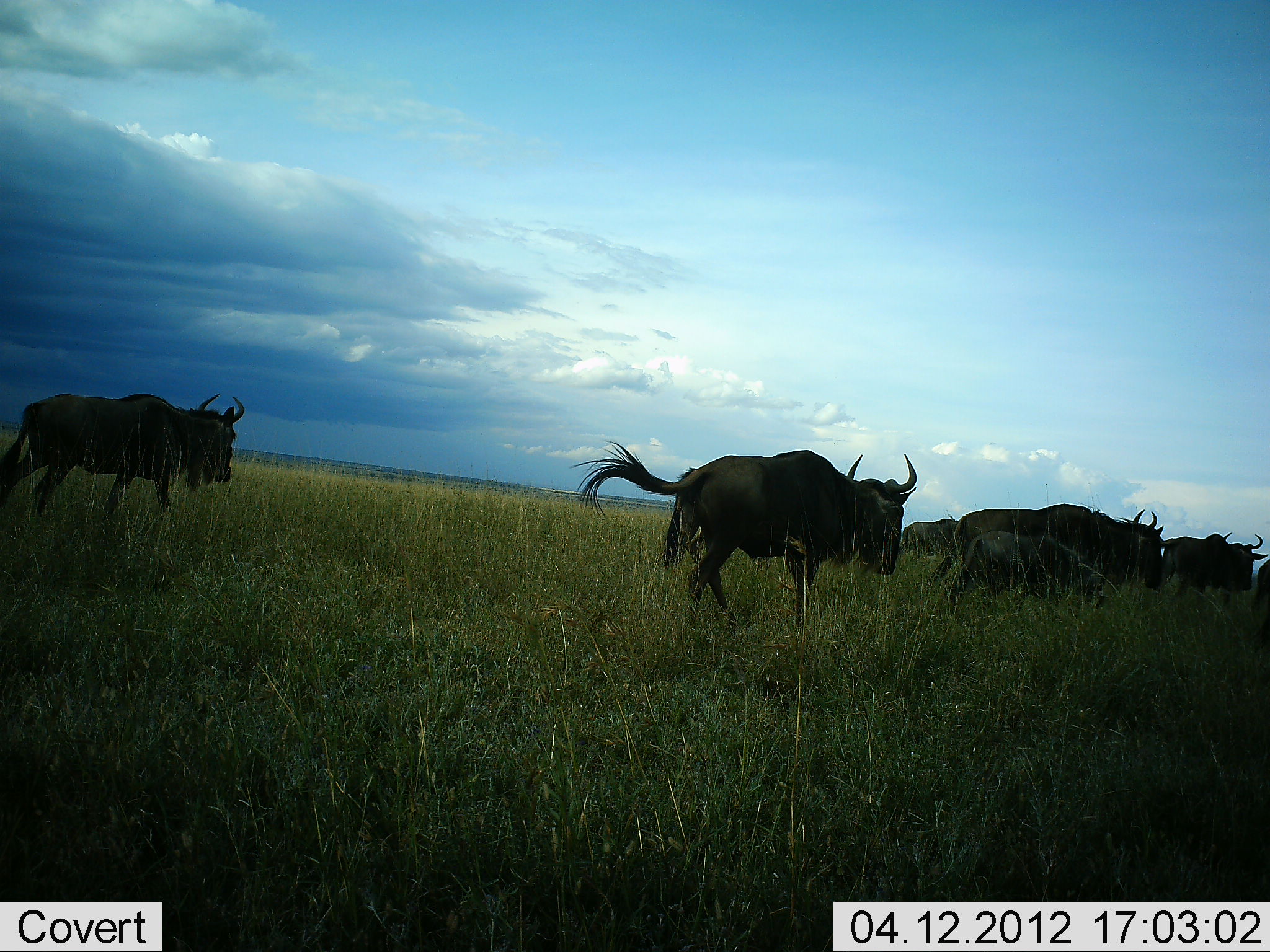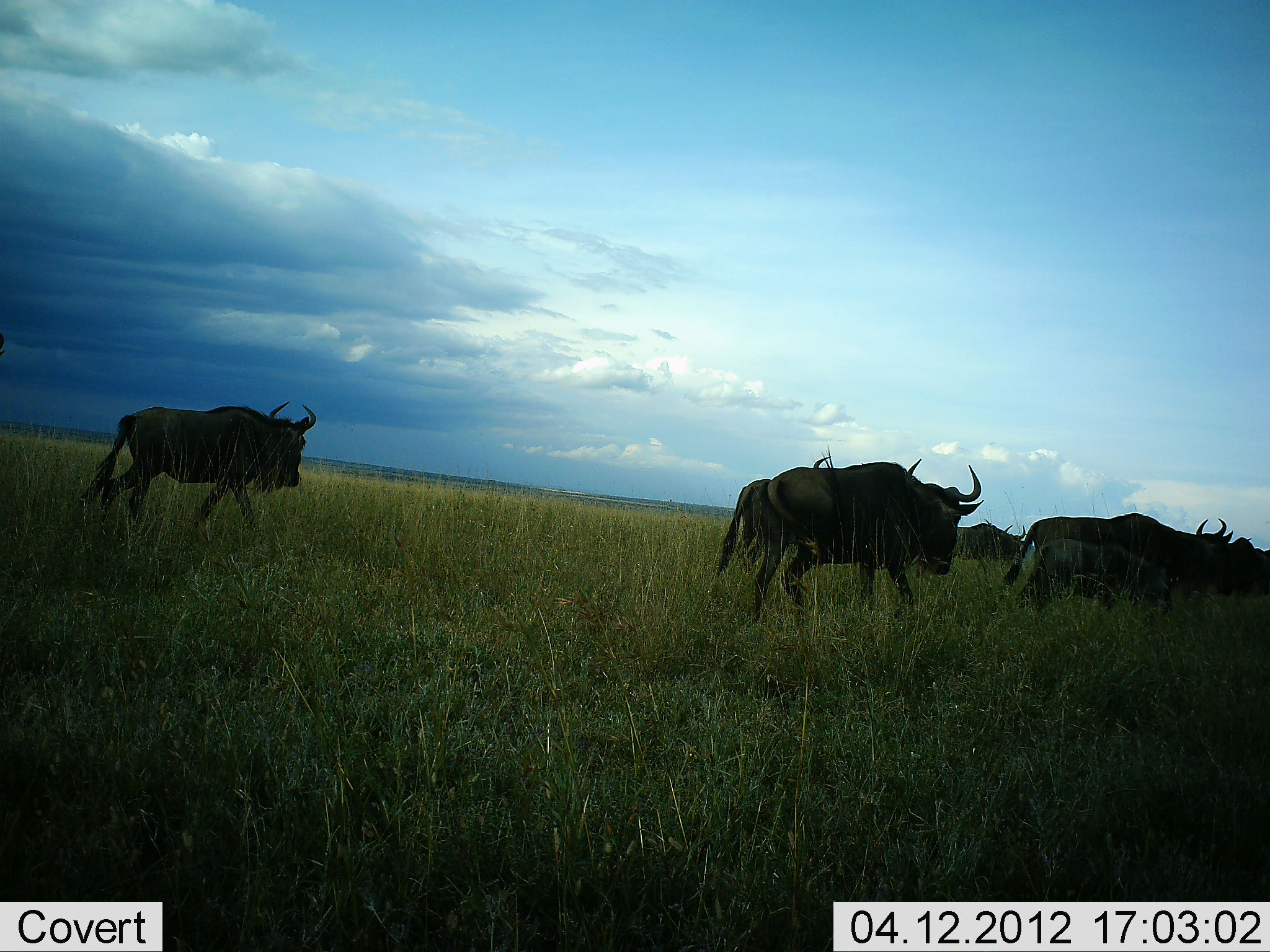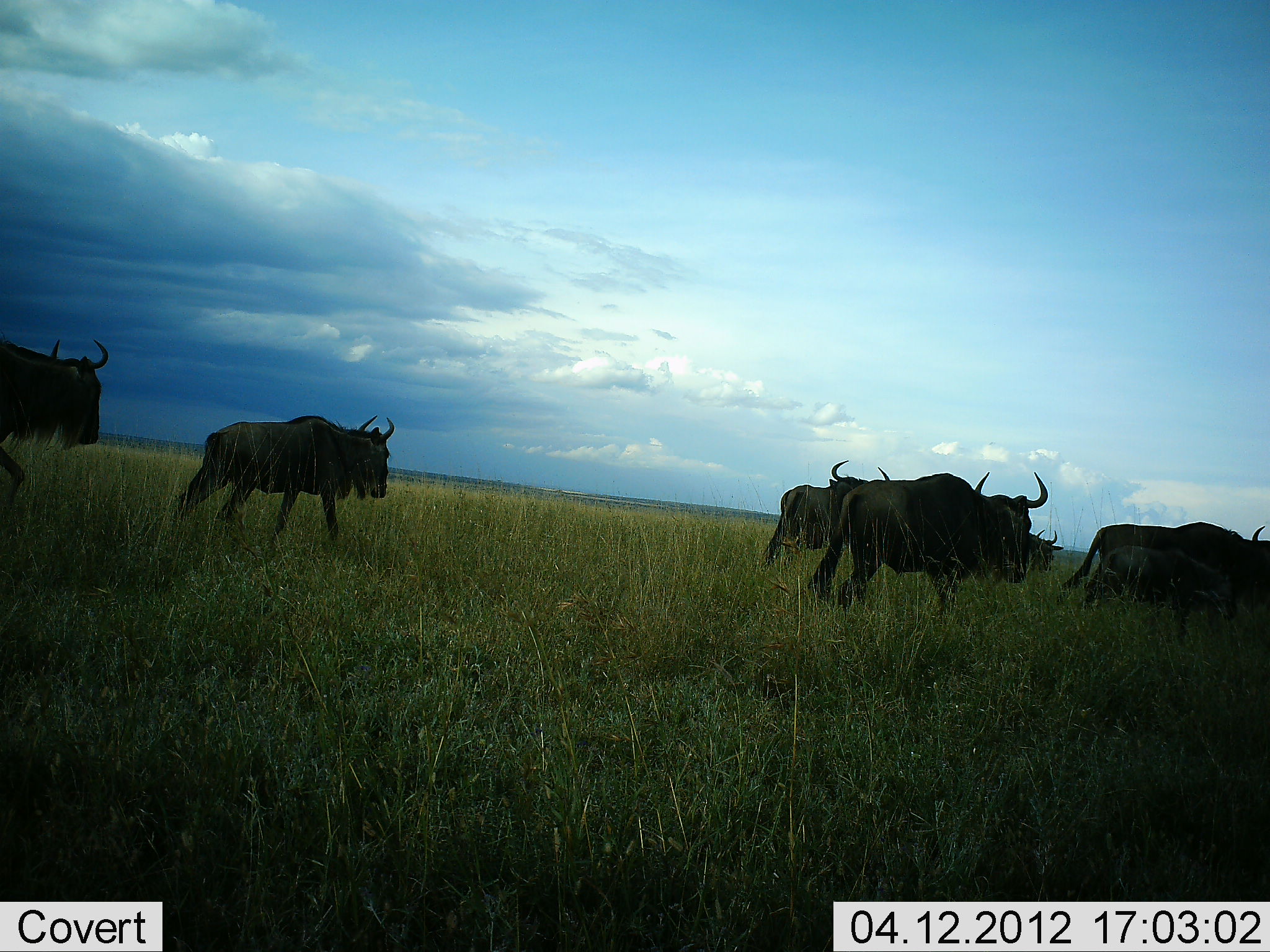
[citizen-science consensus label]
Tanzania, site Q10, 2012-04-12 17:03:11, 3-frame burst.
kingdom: Animalia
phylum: Chordata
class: Mammalia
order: Artiodactyla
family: Bovidae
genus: Connochaetes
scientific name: Connochaetes taurinus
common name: blue wildebeest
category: wildebeest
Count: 8.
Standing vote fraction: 0%.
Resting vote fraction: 0%.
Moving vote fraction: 97%.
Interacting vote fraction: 3%.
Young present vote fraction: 34%.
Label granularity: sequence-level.